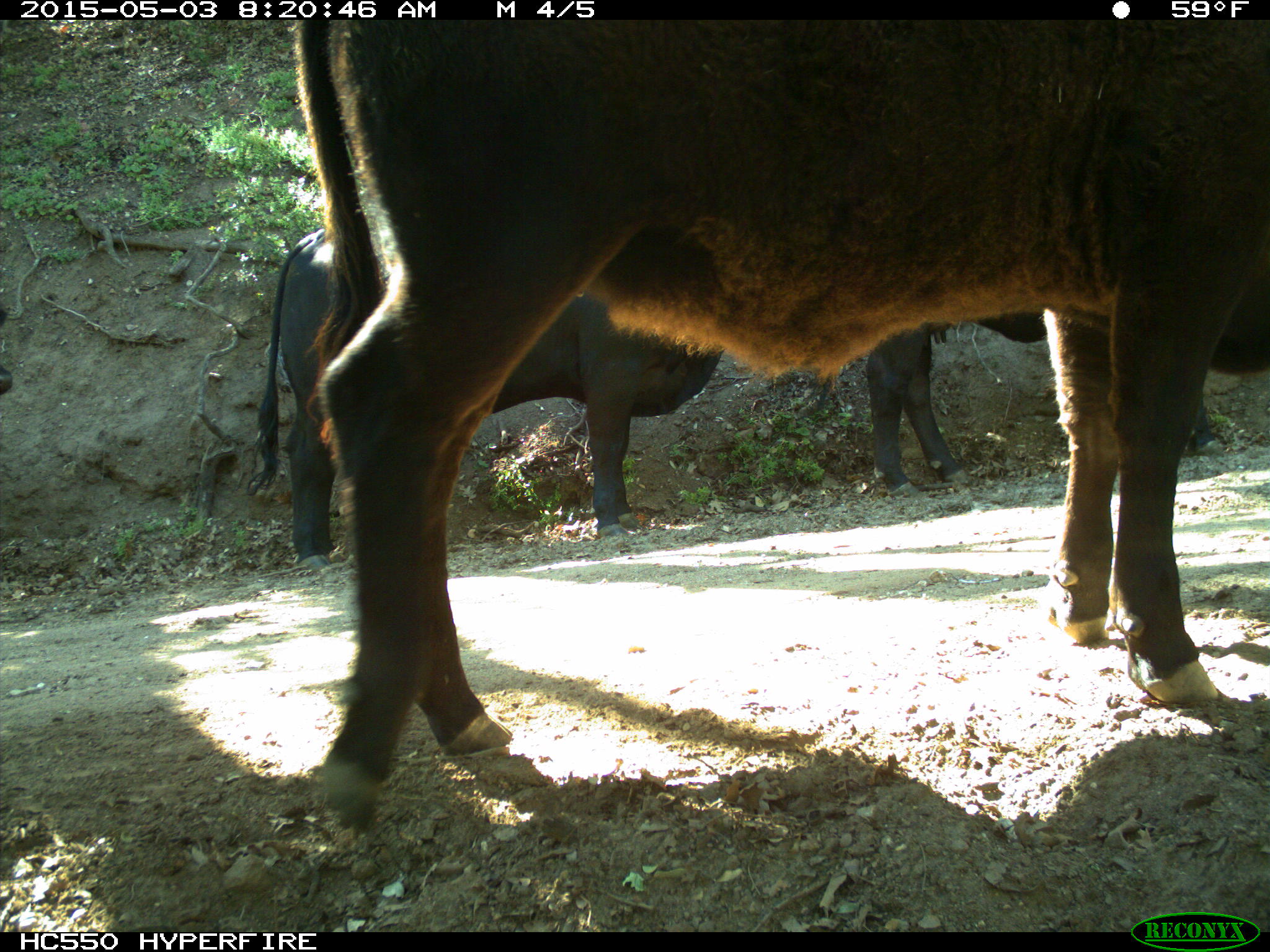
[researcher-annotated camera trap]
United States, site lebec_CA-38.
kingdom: Animalia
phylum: Chordata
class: Mammalia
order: Artiodactyla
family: Bovidae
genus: Bos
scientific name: Bos taurus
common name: domestic cow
Bos taurus (domestic cow).